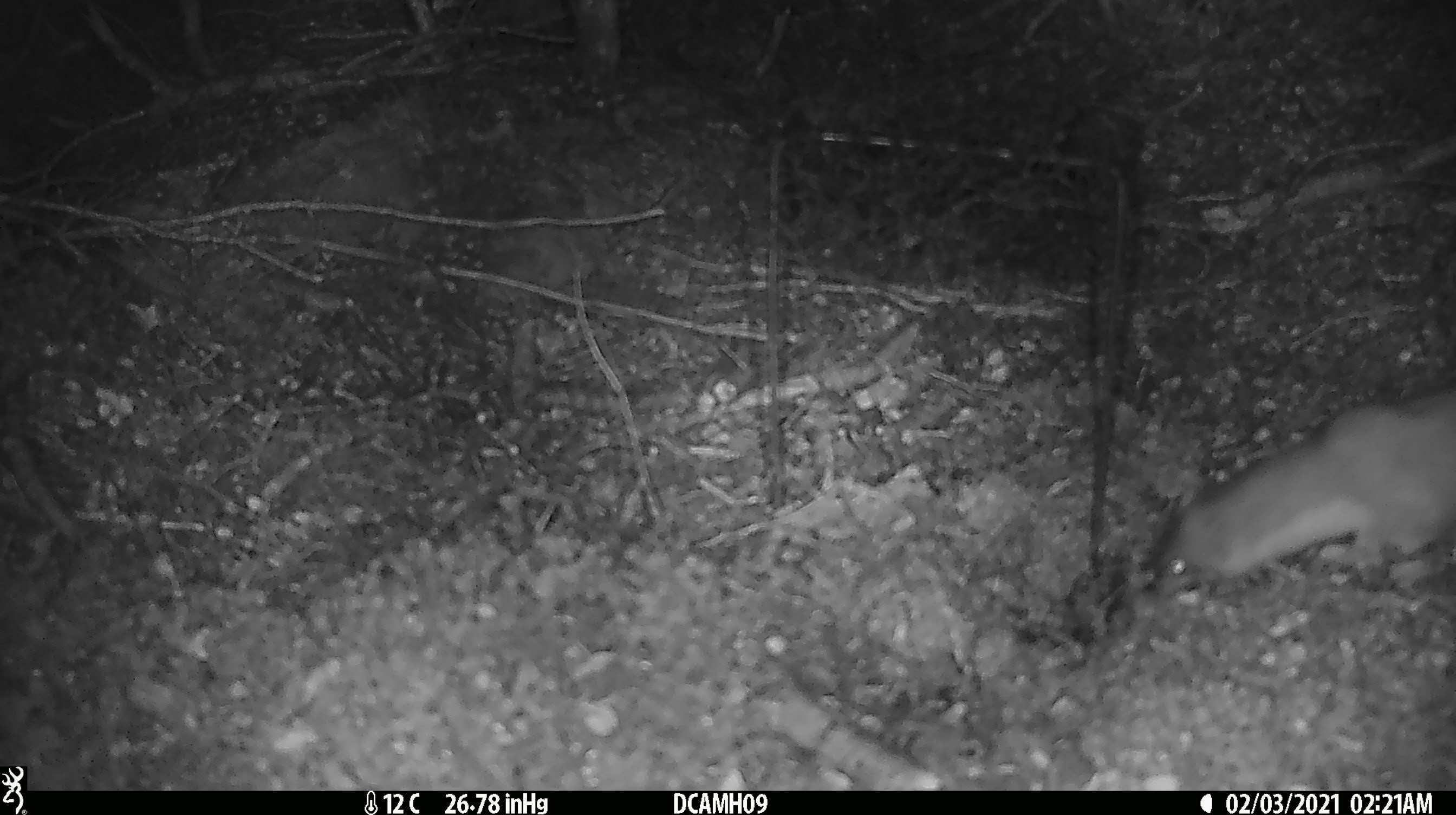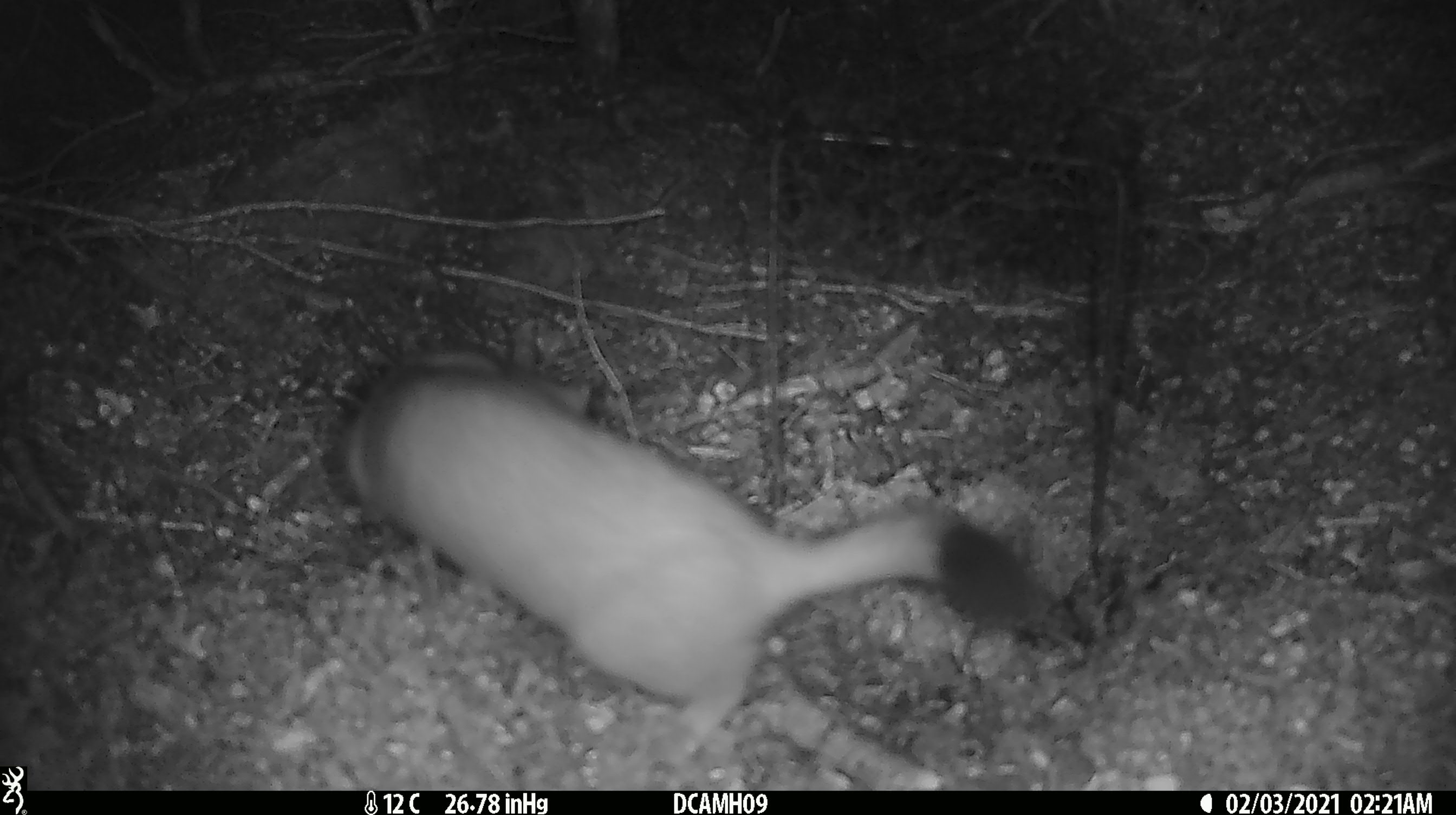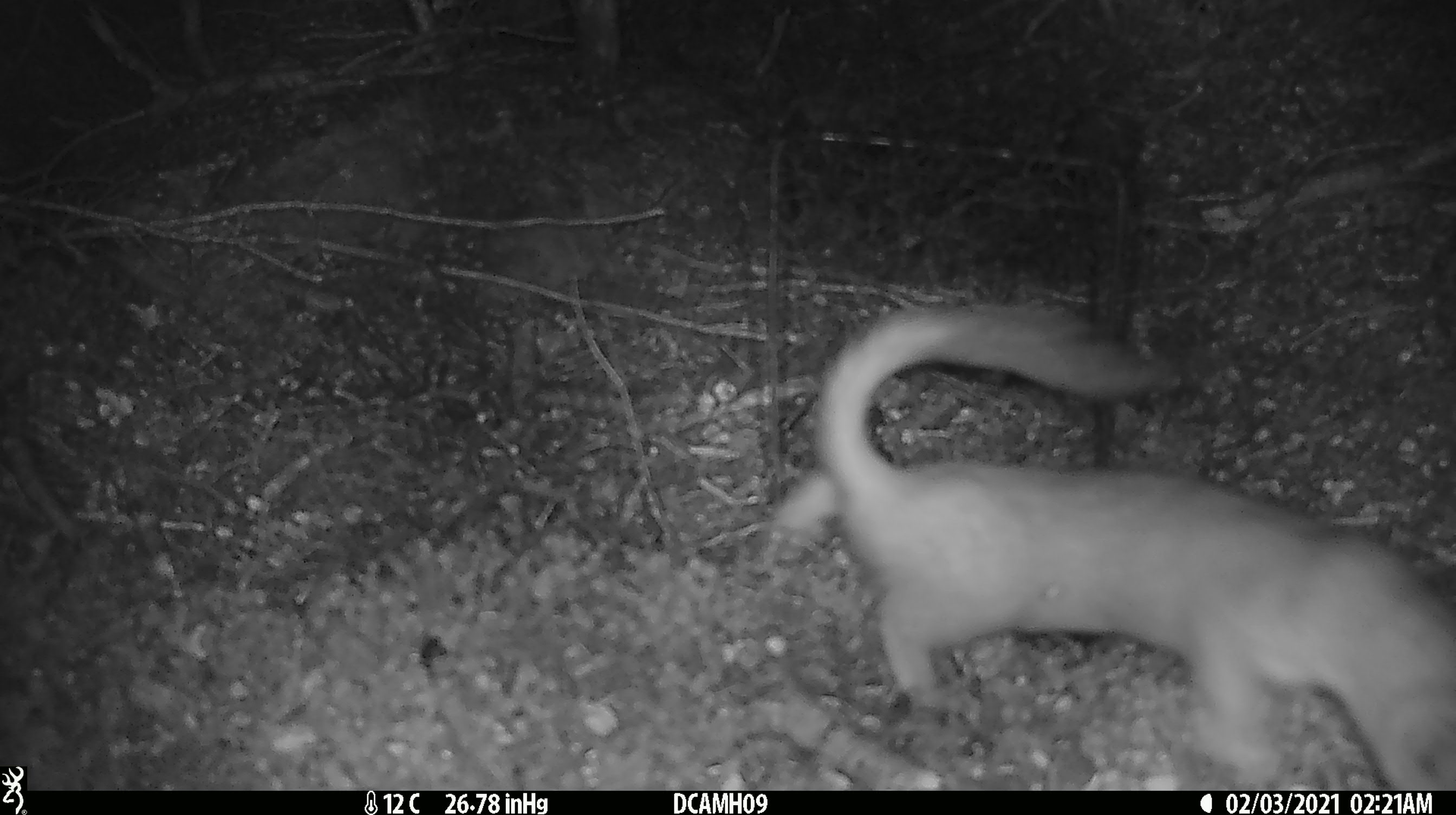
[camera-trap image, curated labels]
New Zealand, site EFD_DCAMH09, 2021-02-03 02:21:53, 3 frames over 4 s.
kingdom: Animalia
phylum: Chordata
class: Mammalia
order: Carnivora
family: Mustelidae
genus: Mustela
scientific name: Mustela erminea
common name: stoat